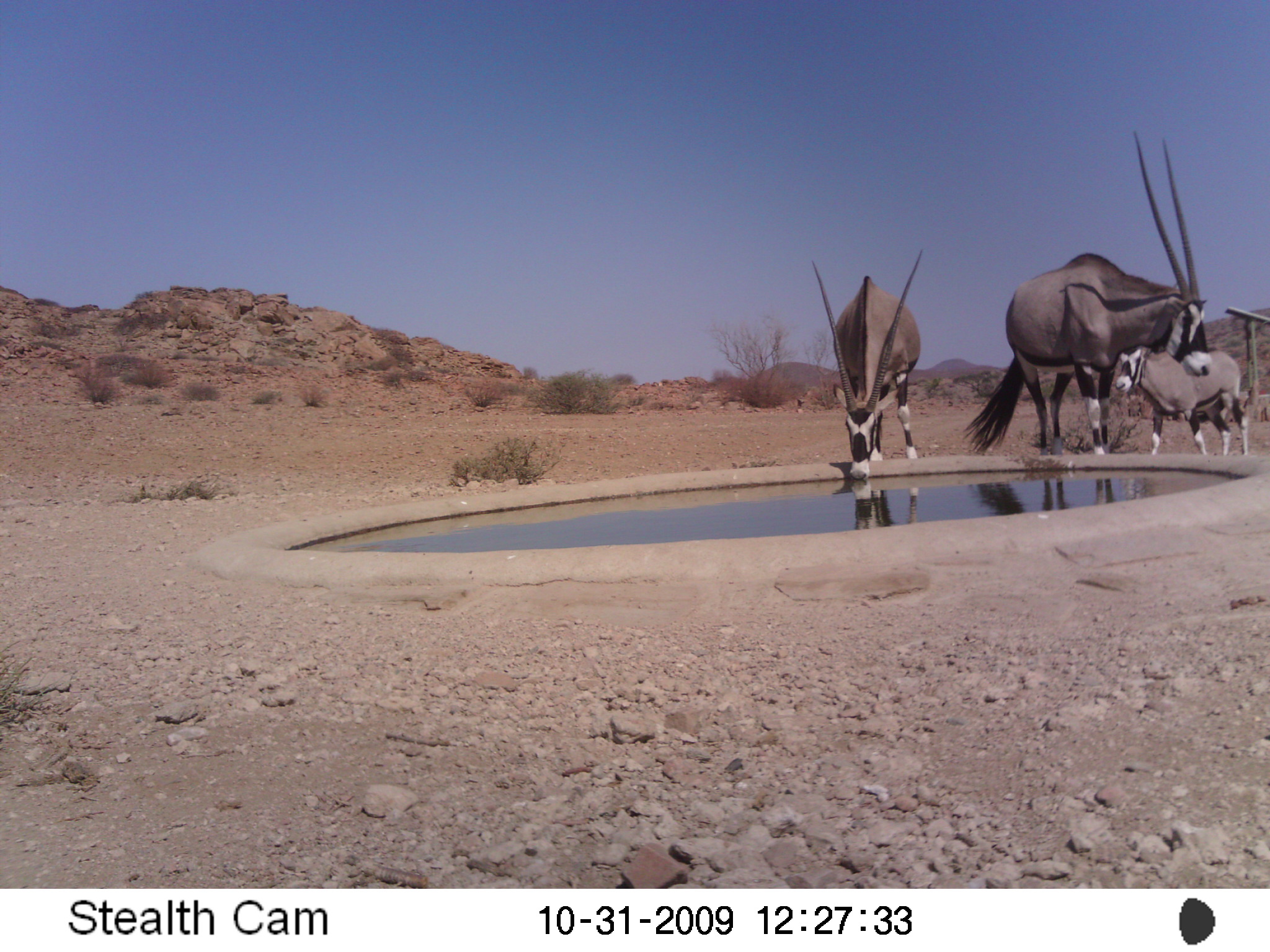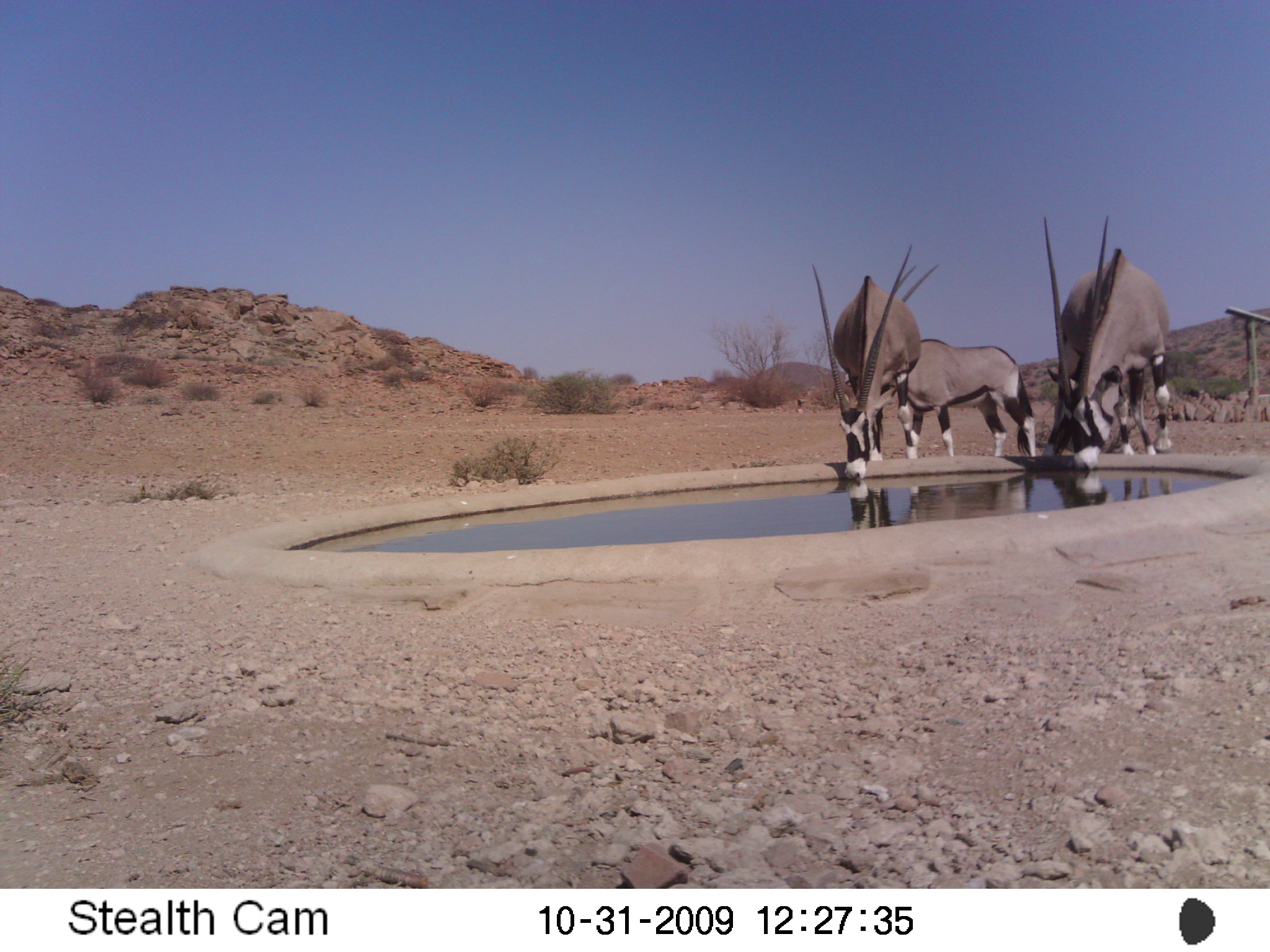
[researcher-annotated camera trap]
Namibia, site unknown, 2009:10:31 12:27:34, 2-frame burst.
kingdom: Animalia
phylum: Chordata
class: Mammalia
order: Artiodactyla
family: Bovidae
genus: Oryx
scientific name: Oryx gazella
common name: gemsbok